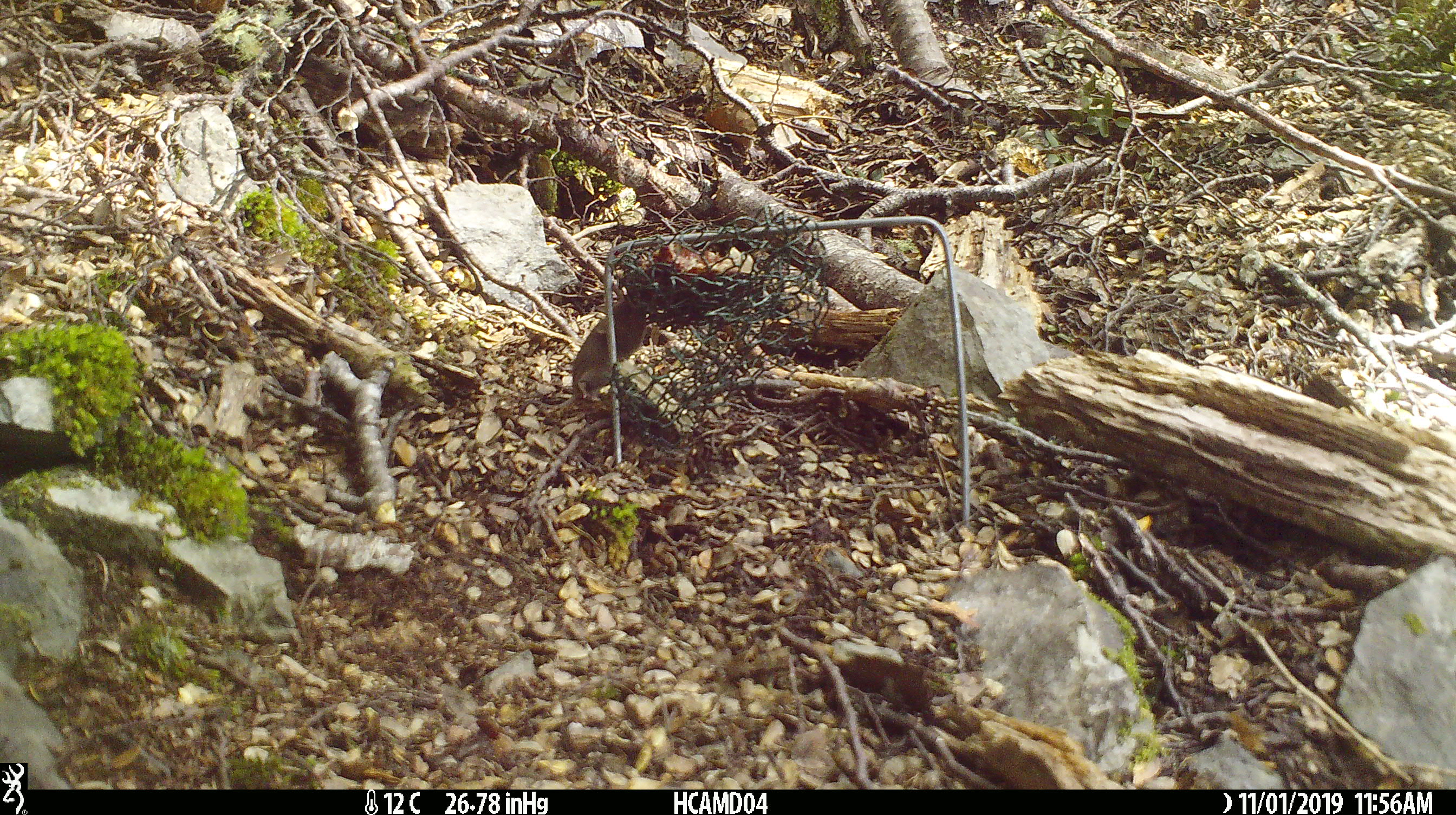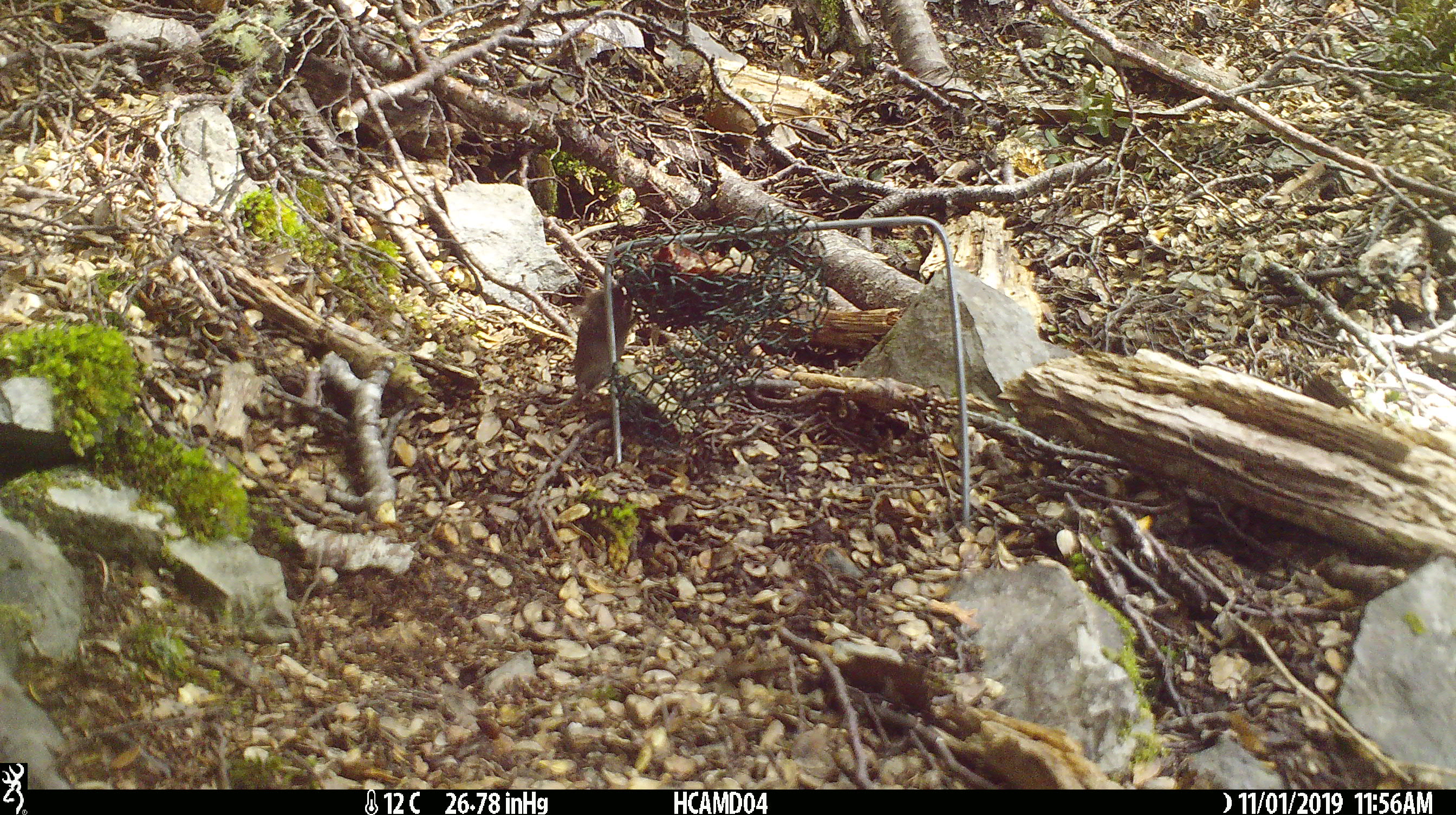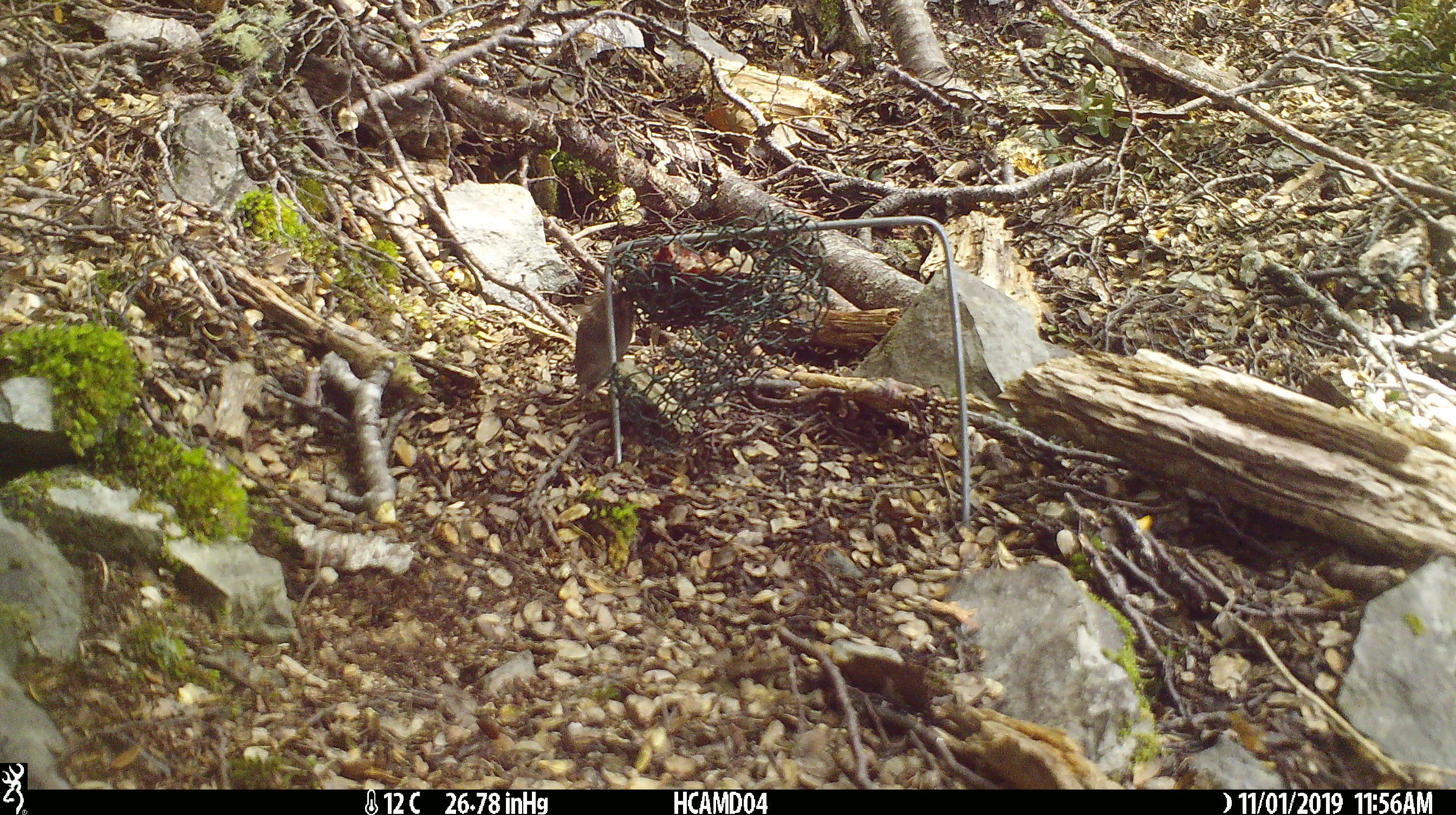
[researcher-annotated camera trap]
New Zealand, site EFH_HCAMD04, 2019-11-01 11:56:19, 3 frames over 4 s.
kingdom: Animalia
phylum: Chordata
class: Mammalia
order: Rodentia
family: Muridae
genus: Mus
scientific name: Mus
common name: mouse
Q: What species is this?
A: Mouse (Mus).